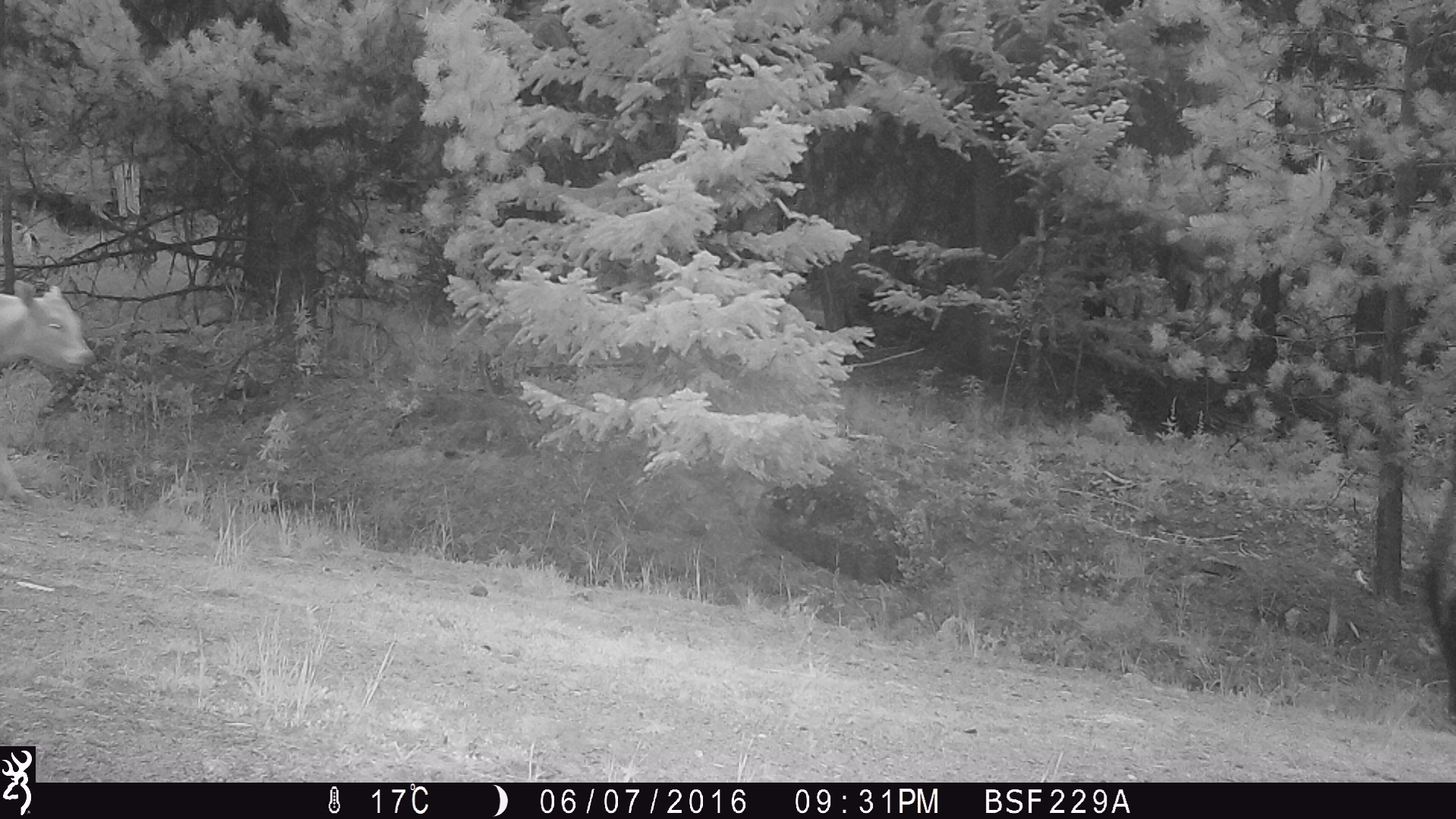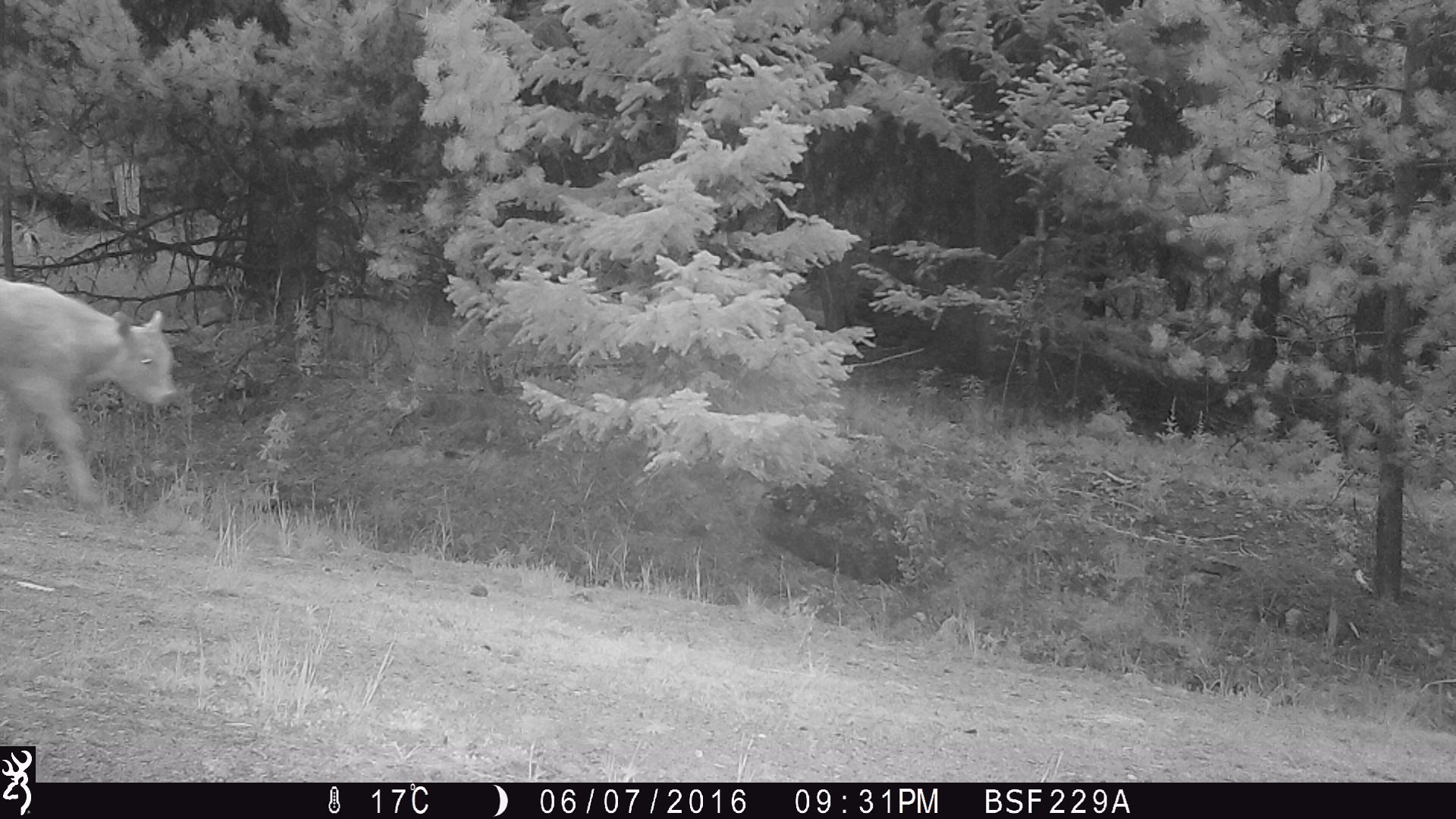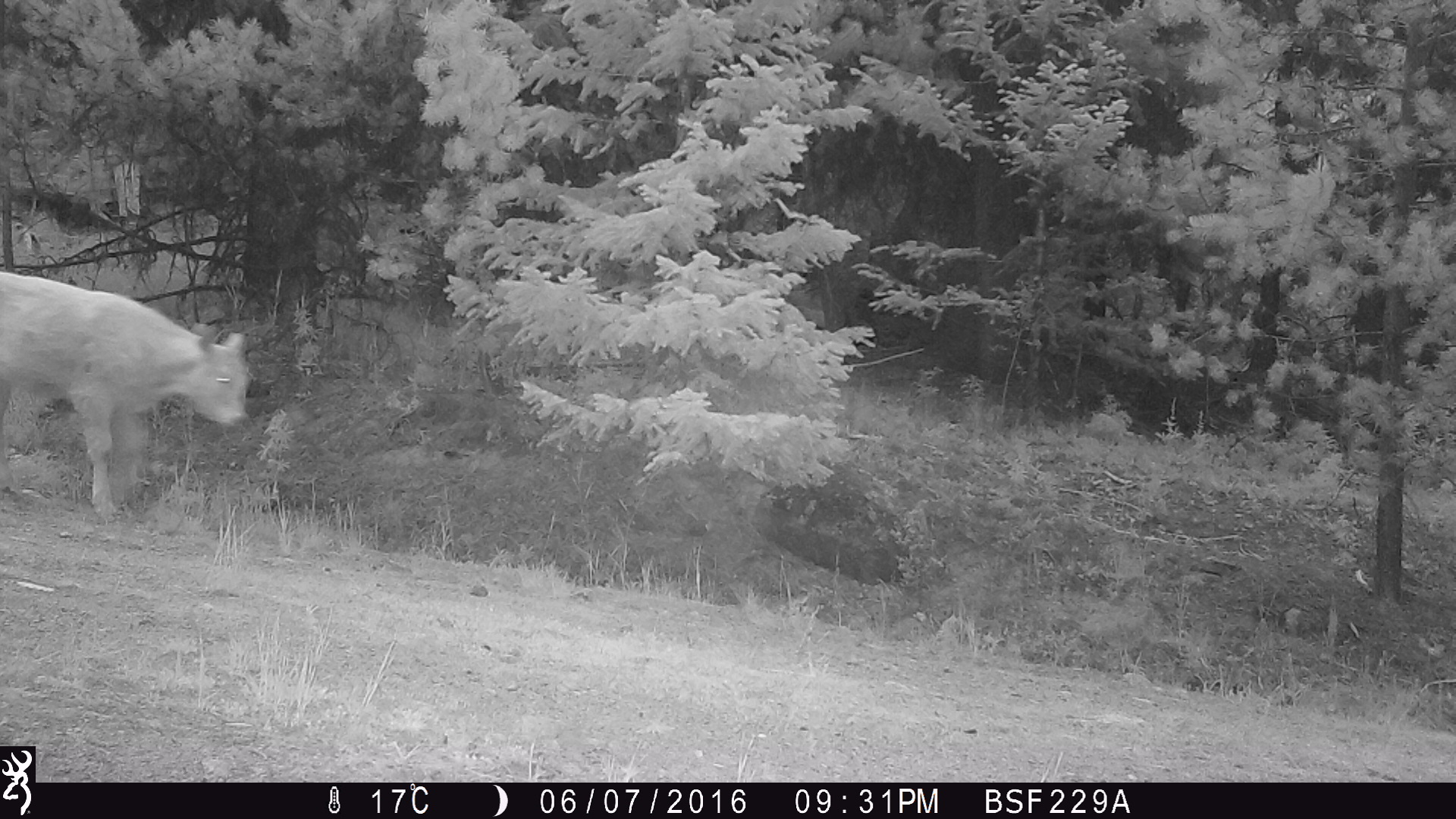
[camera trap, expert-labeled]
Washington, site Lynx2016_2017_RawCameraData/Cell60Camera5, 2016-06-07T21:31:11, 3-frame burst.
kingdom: Animalia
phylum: Chordata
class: Mammalia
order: Artiodactyla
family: Bovidae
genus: Bos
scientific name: Bos taurus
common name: domestic cattle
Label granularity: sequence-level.